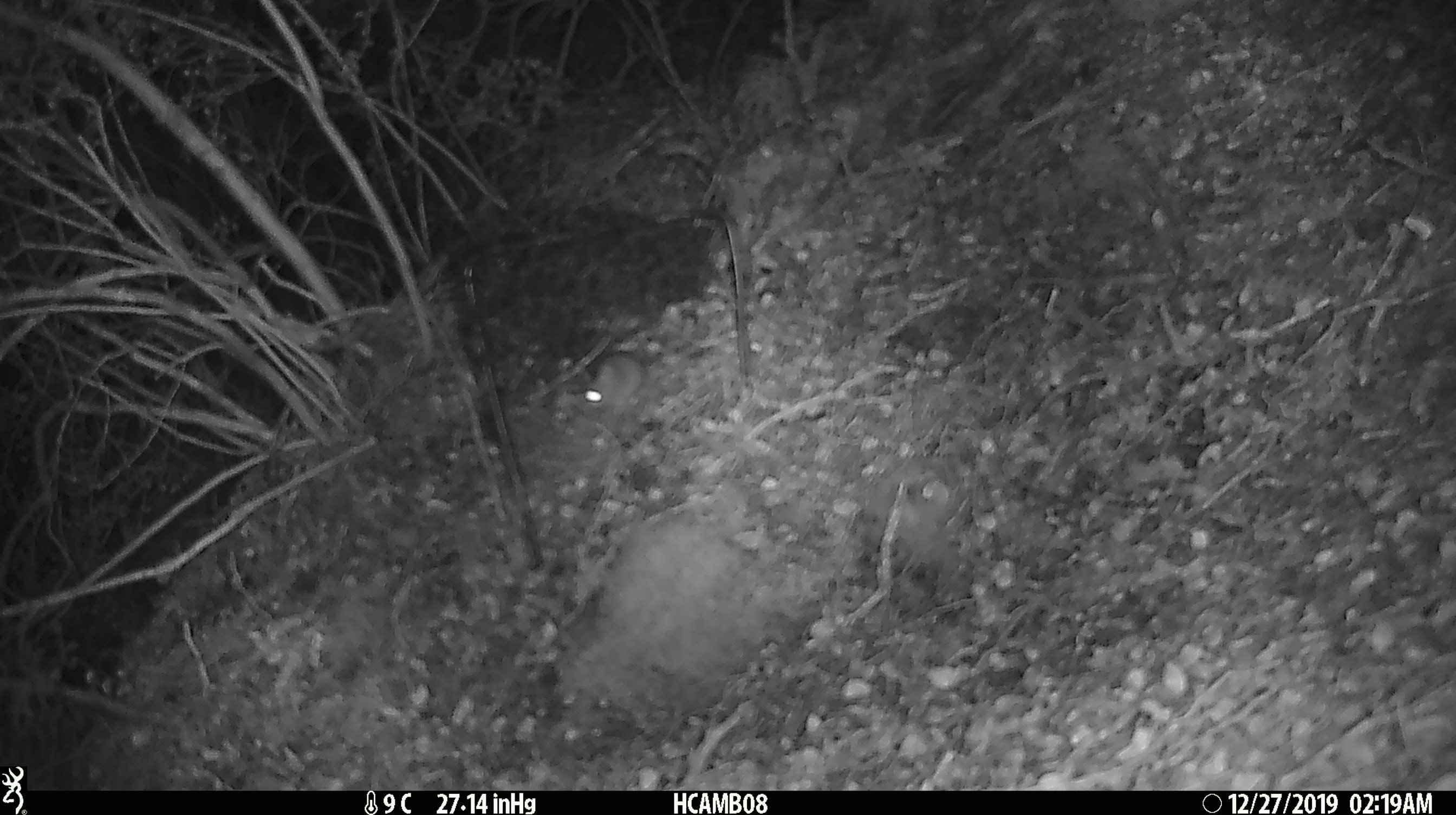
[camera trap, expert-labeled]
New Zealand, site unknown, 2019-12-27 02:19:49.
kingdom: Animalia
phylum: Chordata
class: Mammalia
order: Rodentia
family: Muridae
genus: Mus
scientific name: Mus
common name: mouse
Mouse (Mus).